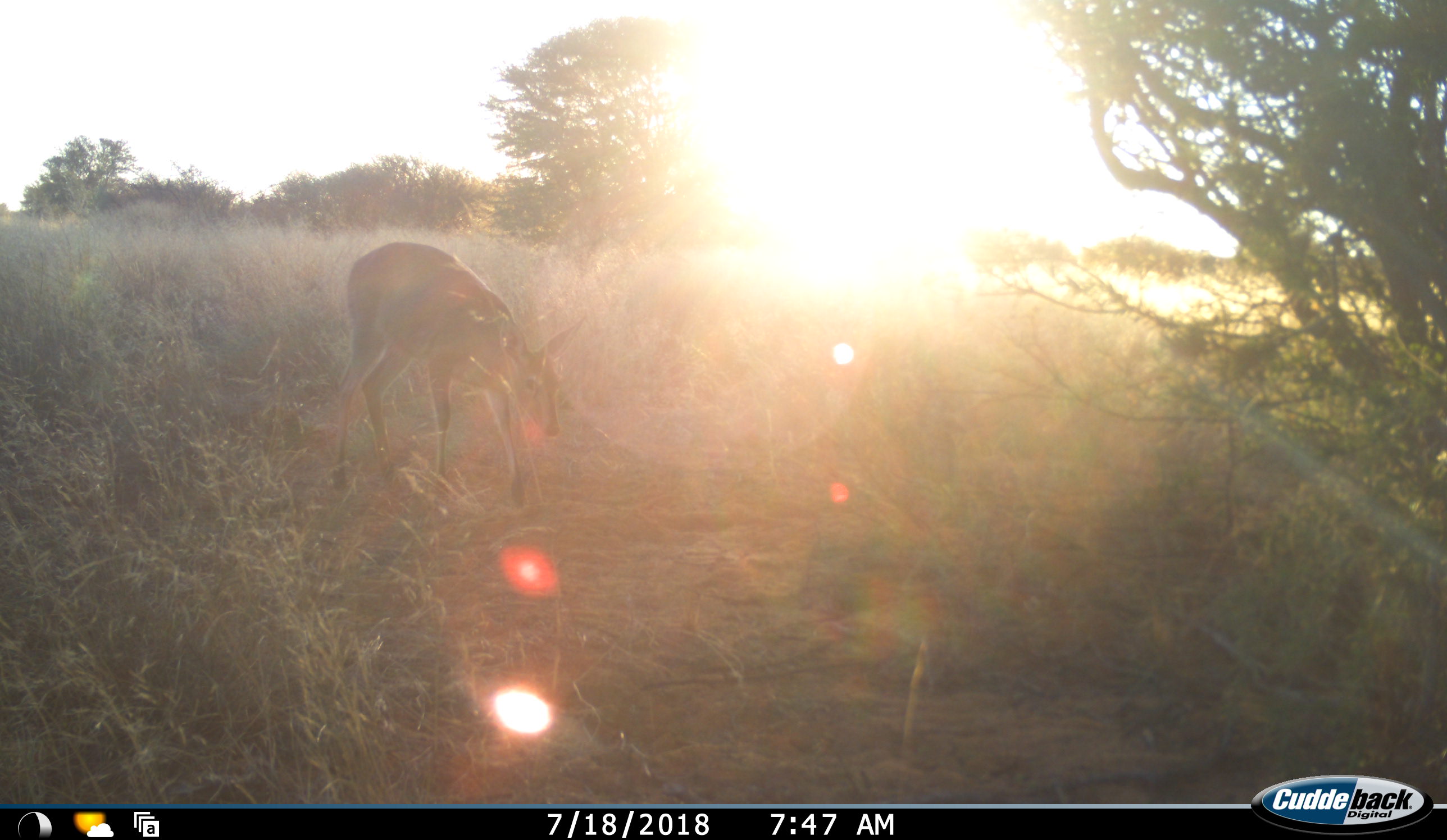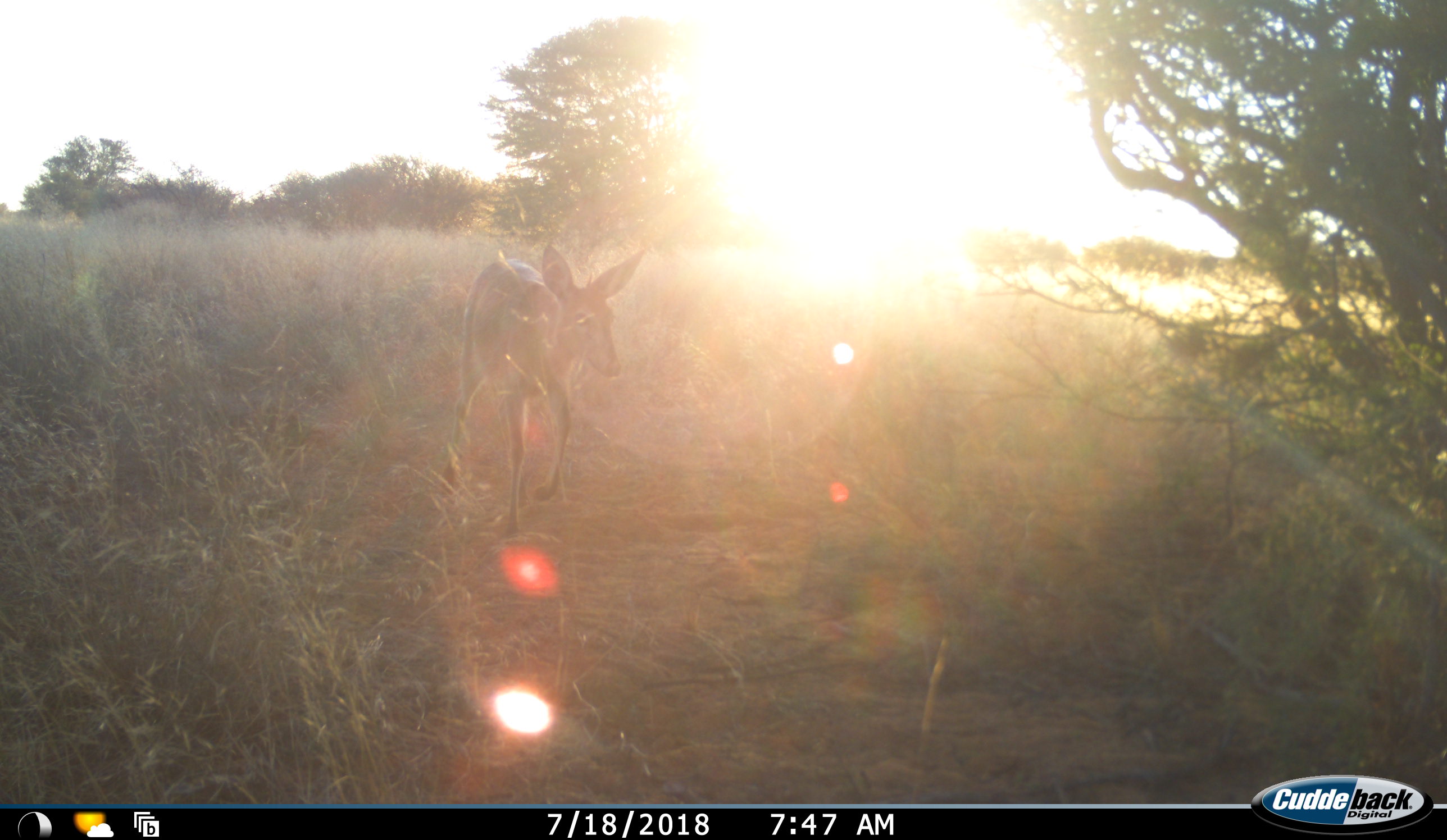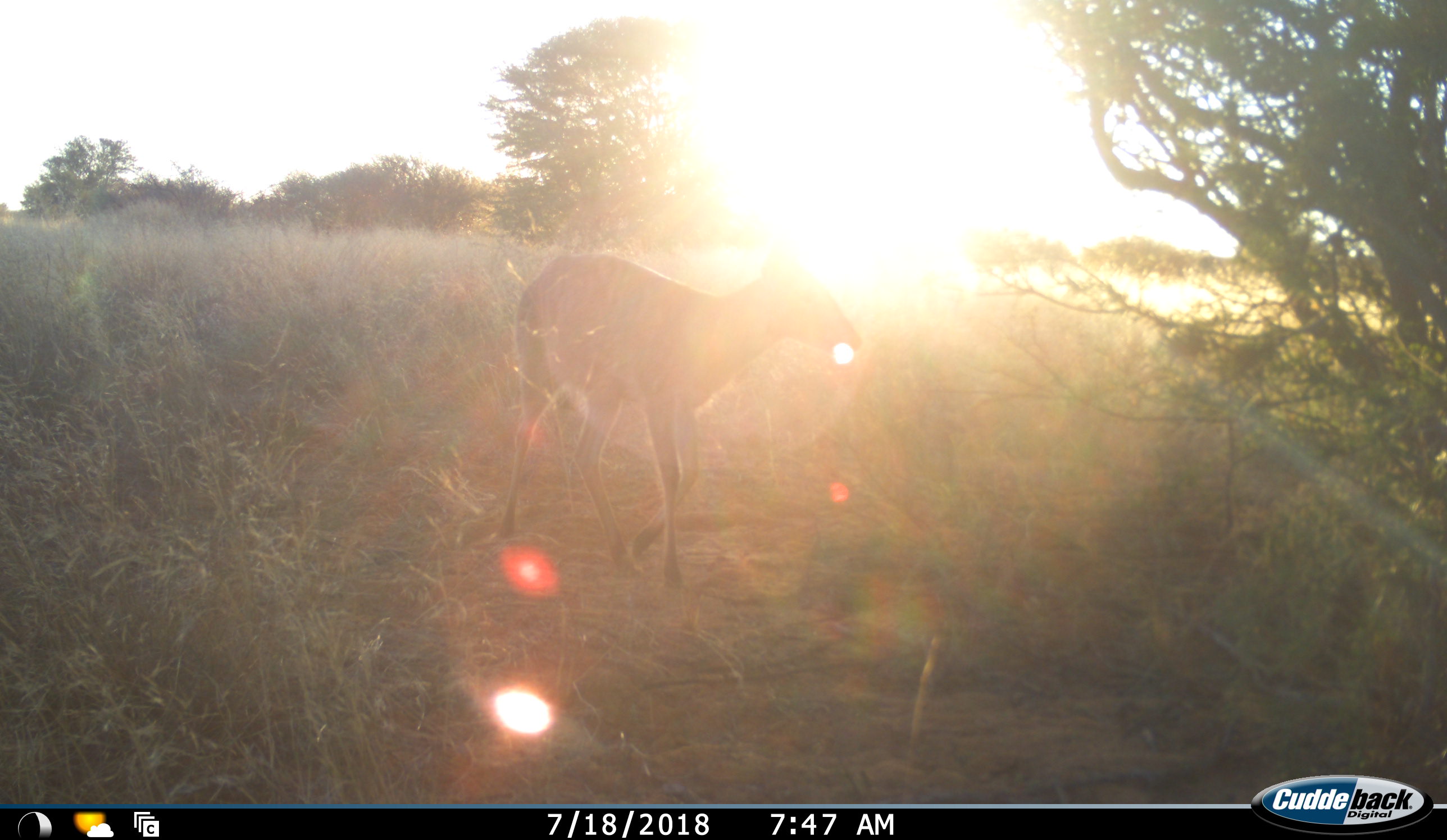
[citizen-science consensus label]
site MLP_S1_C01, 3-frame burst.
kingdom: Animalia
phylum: Chordata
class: Mammalia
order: Artiodactyla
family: Bovidae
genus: Sylvicapra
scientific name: Sylvicapra grimmia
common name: common duiker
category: duikercommongrey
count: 1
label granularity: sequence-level